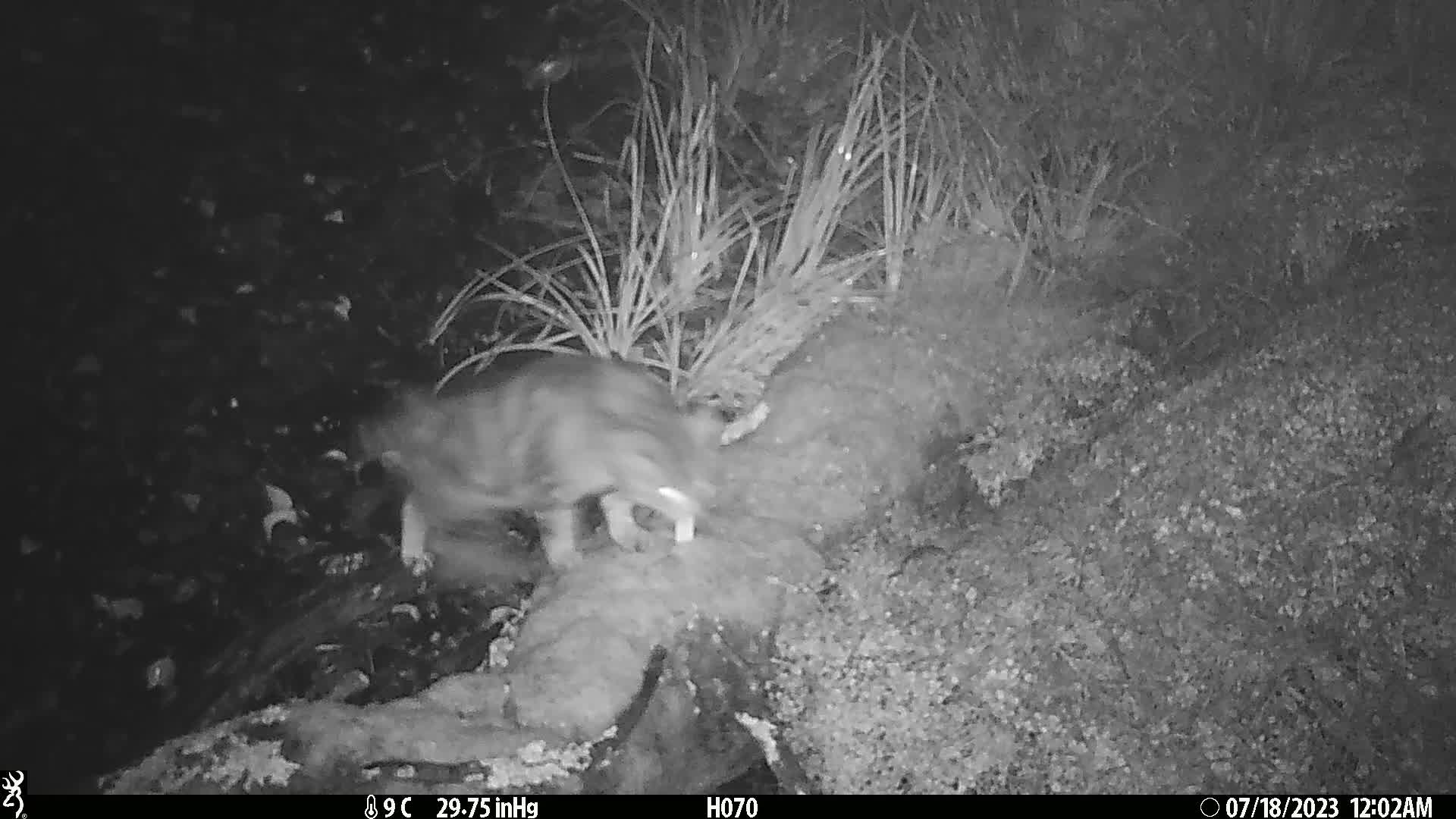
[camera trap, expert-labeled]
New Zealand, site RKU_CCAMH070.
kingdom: Animalia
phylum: Chordata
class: Mammalia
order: Carnivora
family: Felidae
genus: Felis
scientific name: Felis catus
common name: domestic cat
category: cat